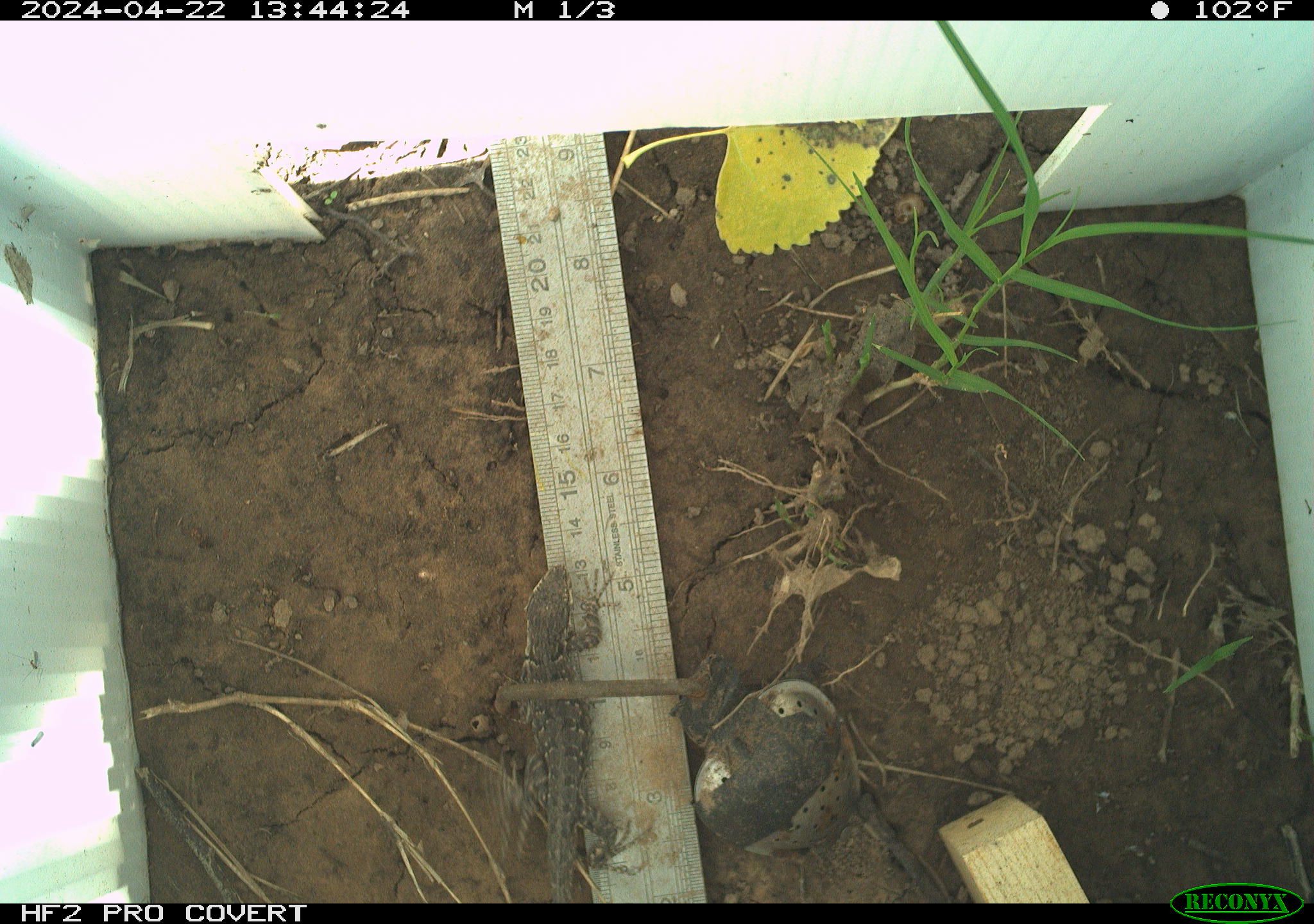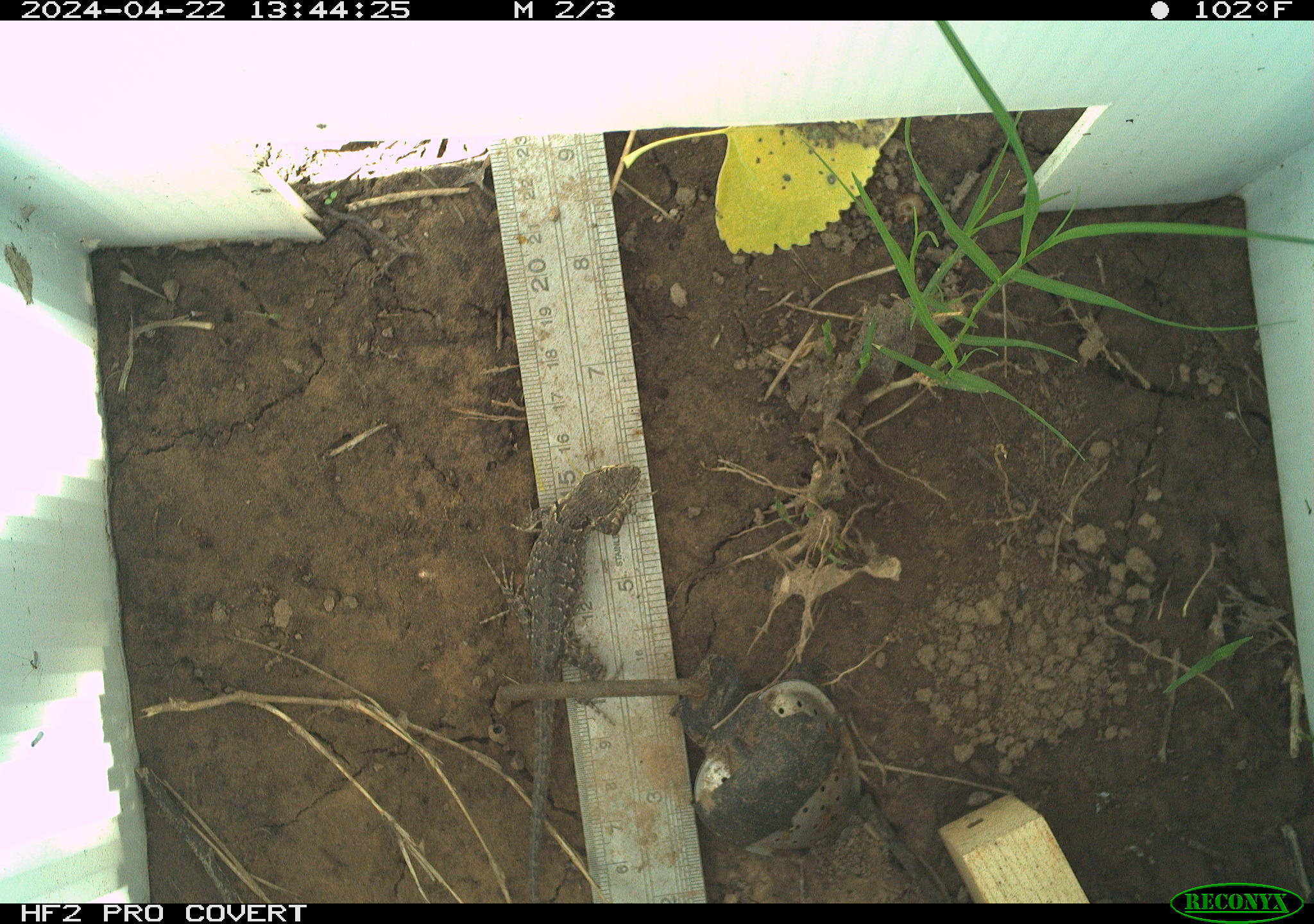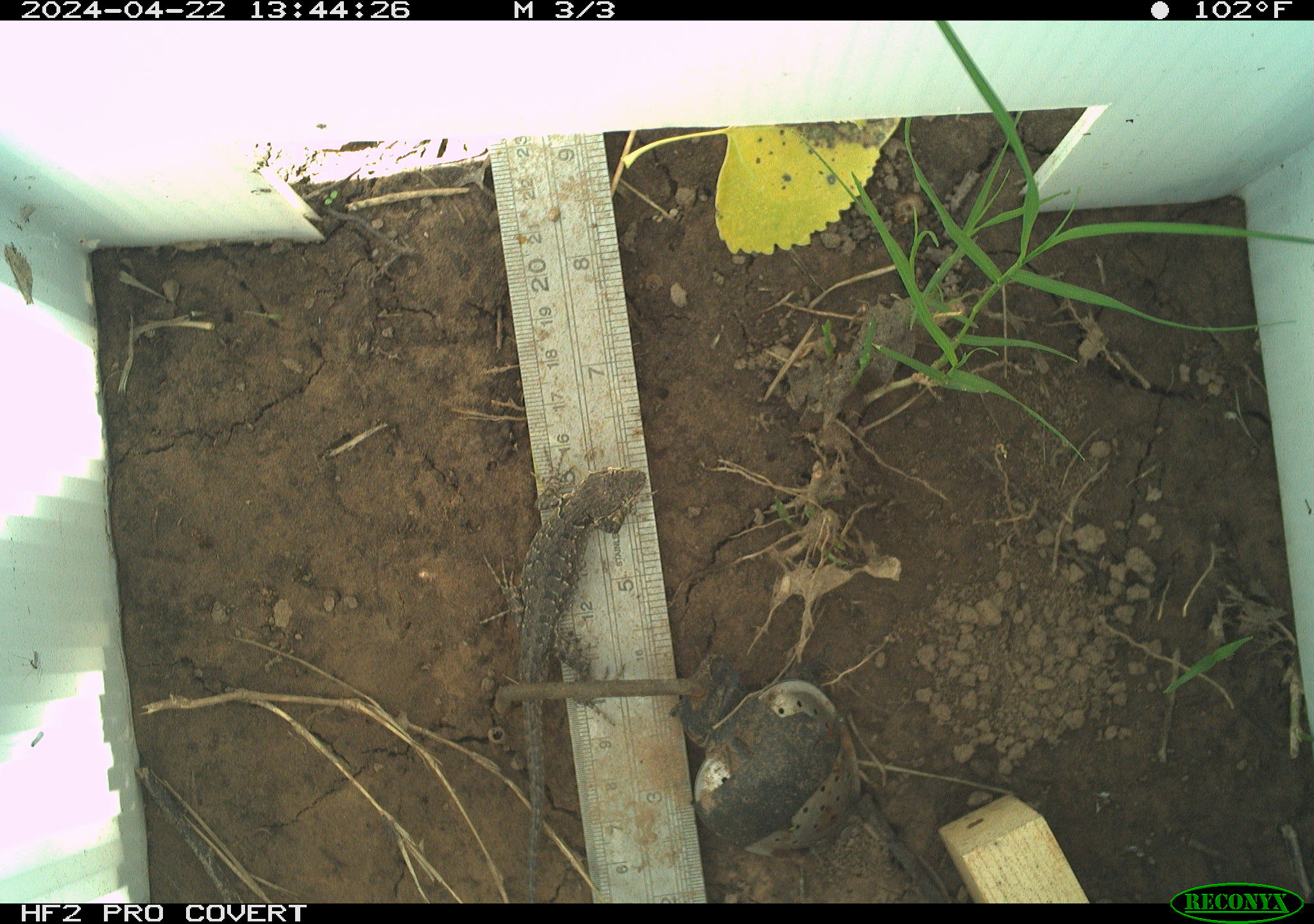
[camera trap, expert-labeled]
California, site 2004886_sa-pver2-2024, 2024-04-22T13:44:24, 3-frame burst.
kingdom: Animalia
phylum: Chordata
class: Reptilia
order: Squamata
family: Phrynosomatidae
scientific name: Phrynosomatidae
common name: phrynosomatid lizards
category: phrynosomatidae family